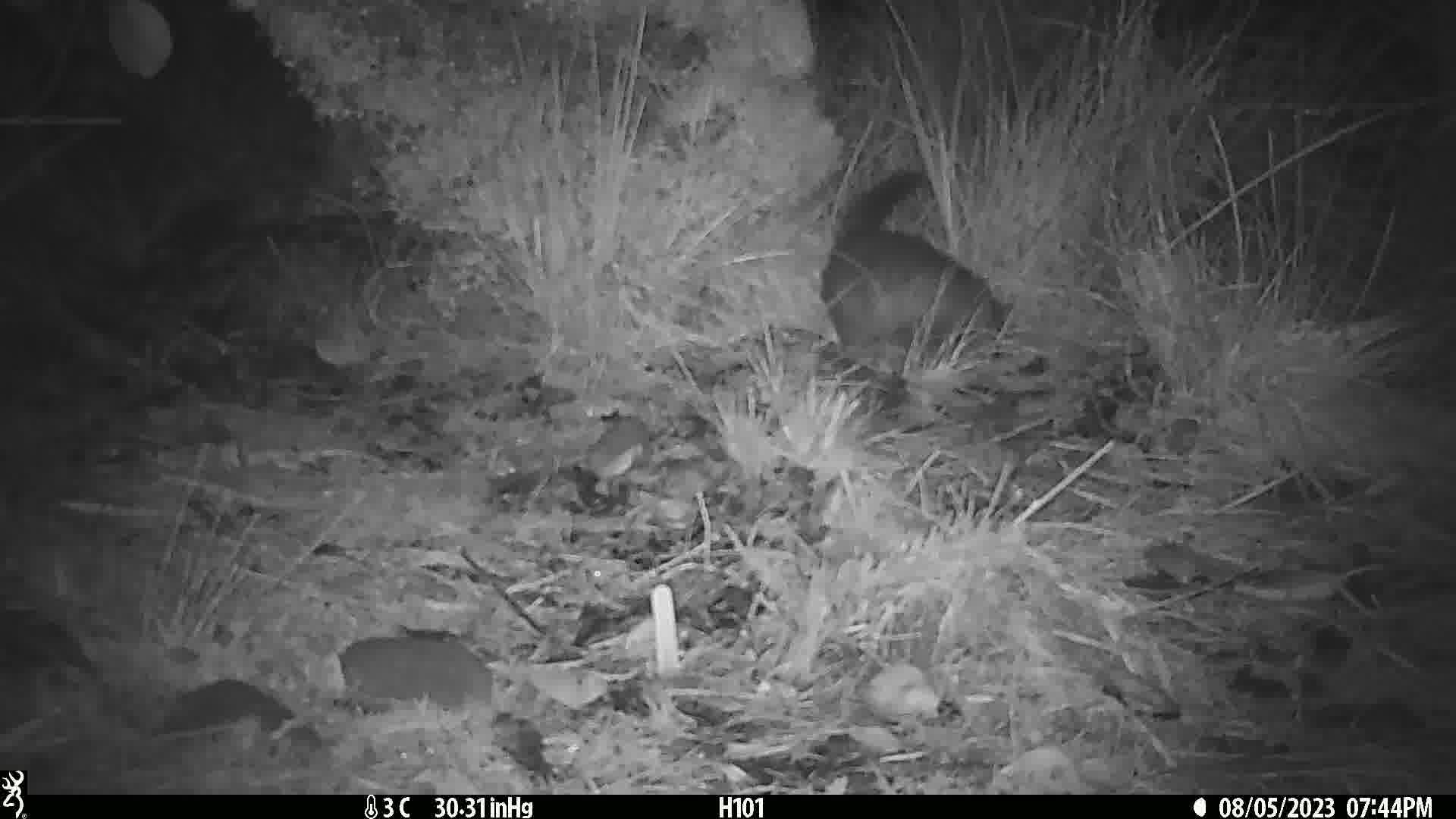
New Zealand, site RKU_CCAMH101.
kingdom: Animalia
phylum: Chordata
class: Mammalia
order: Diprotodontia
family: Phalangeridae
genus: Trichosurus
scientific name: Trichosurus vulpecula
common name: common brushtail possum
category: possum